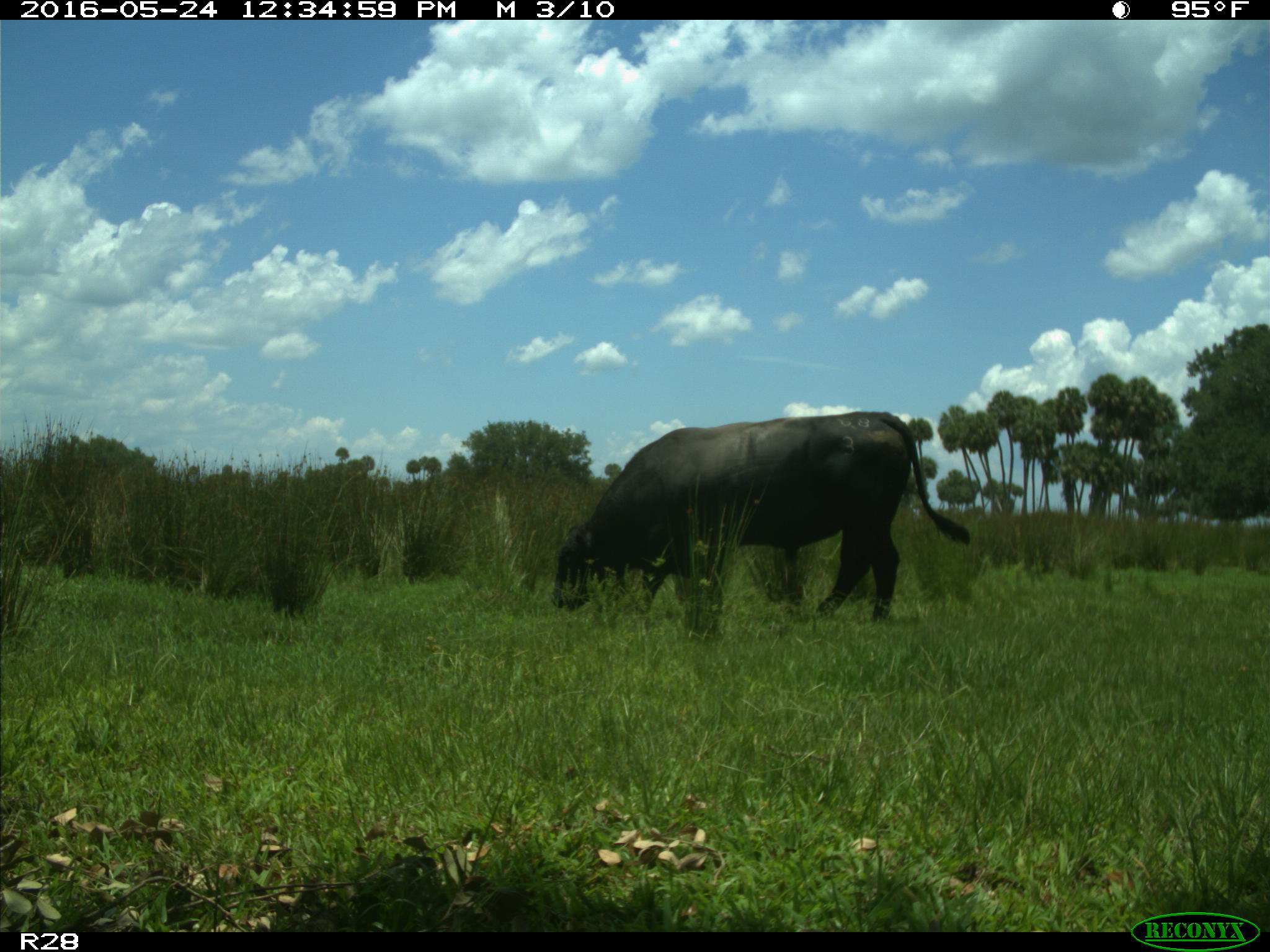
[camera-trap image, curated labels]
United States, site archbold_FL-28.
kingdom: Animalia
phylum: Chordata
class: Mammalia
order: Artiodactyla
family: Bovidae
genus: Bos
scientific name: Bos taurus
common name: domestic cow